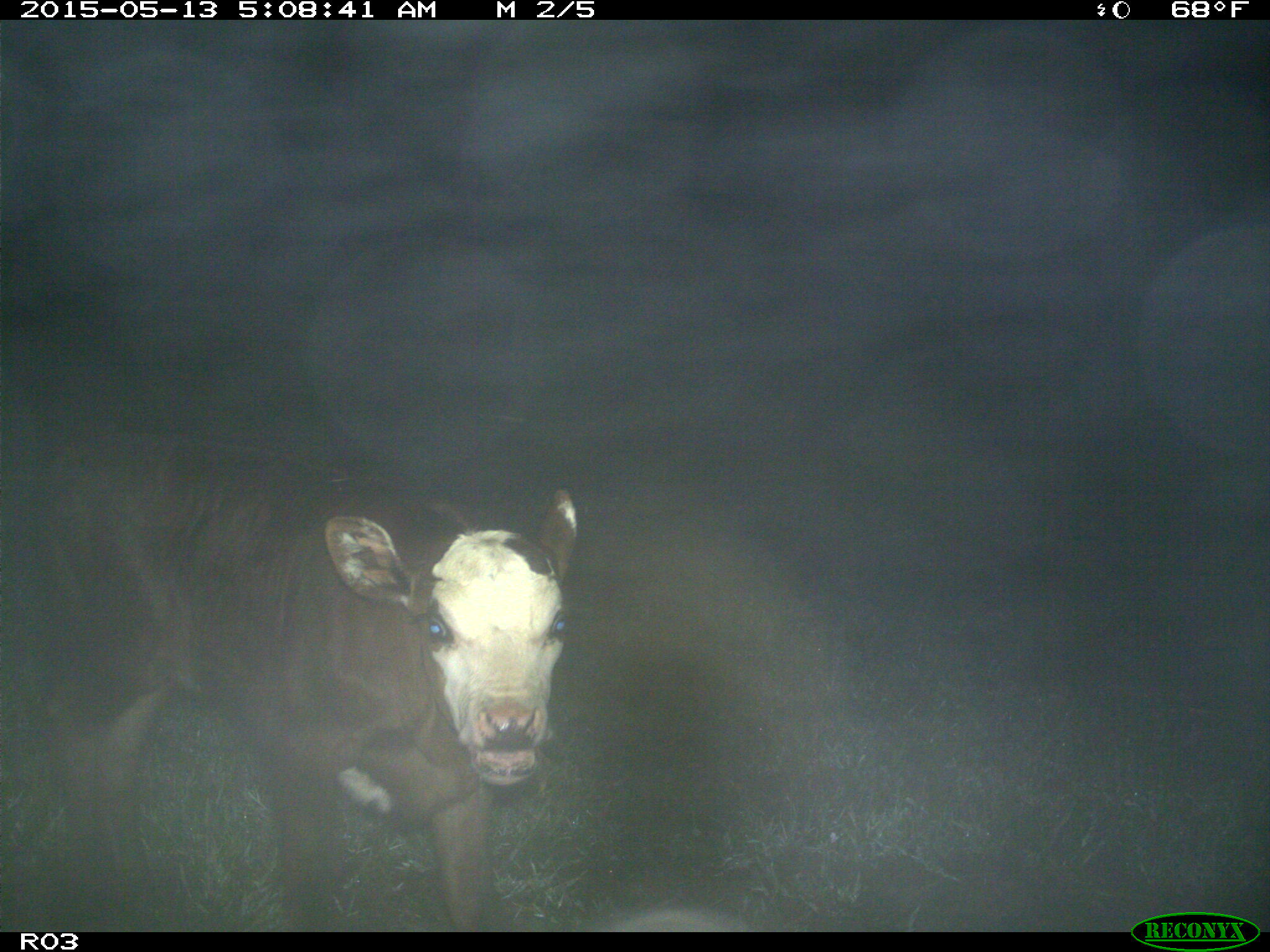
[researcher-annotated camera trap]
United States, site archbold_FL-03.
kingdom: Animalia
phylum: Chordata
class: Mammalia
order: Artiodactyla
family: Bovidae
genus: Bos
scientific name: Bos taurus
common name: domestic cow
Bos taurus (domestic cow).